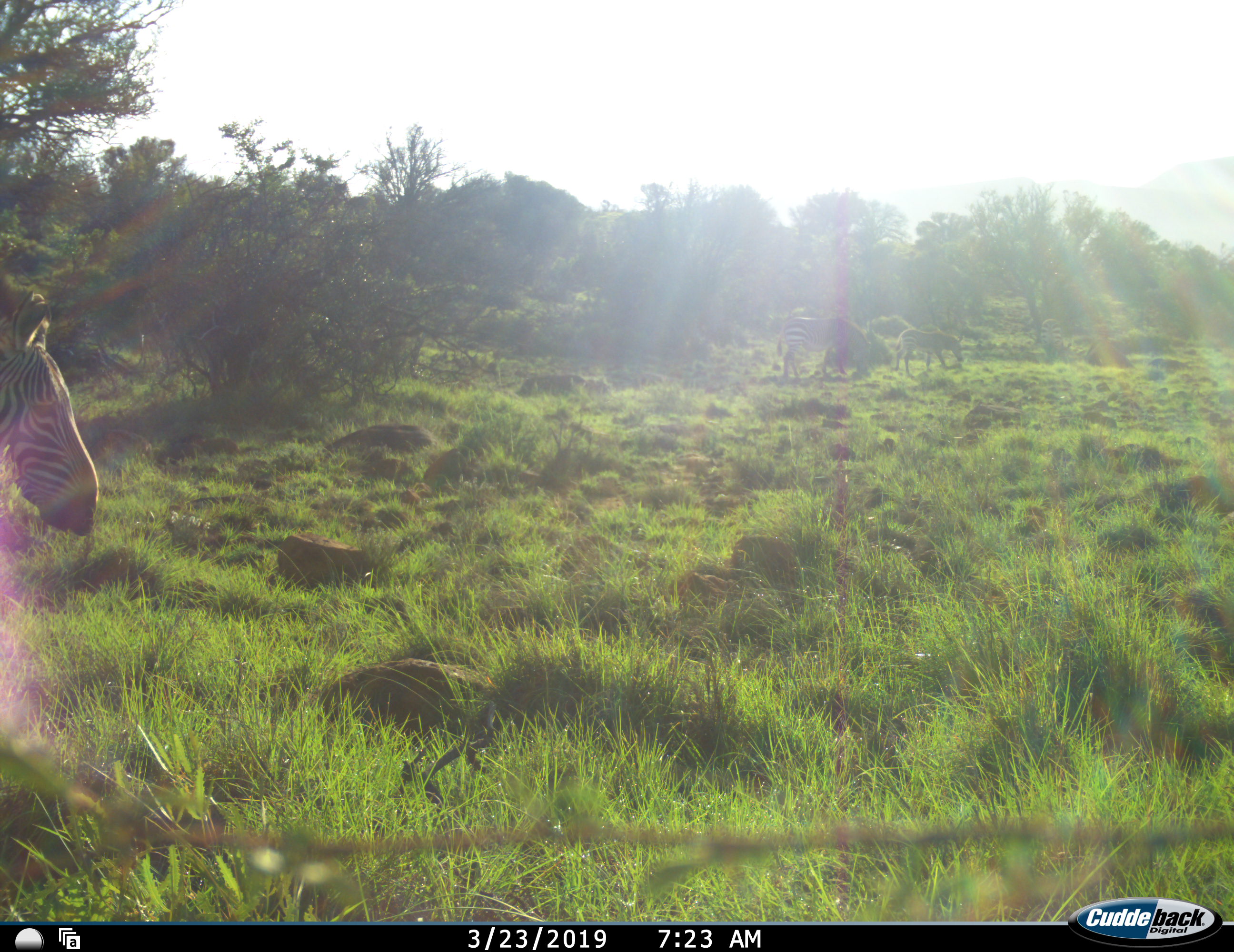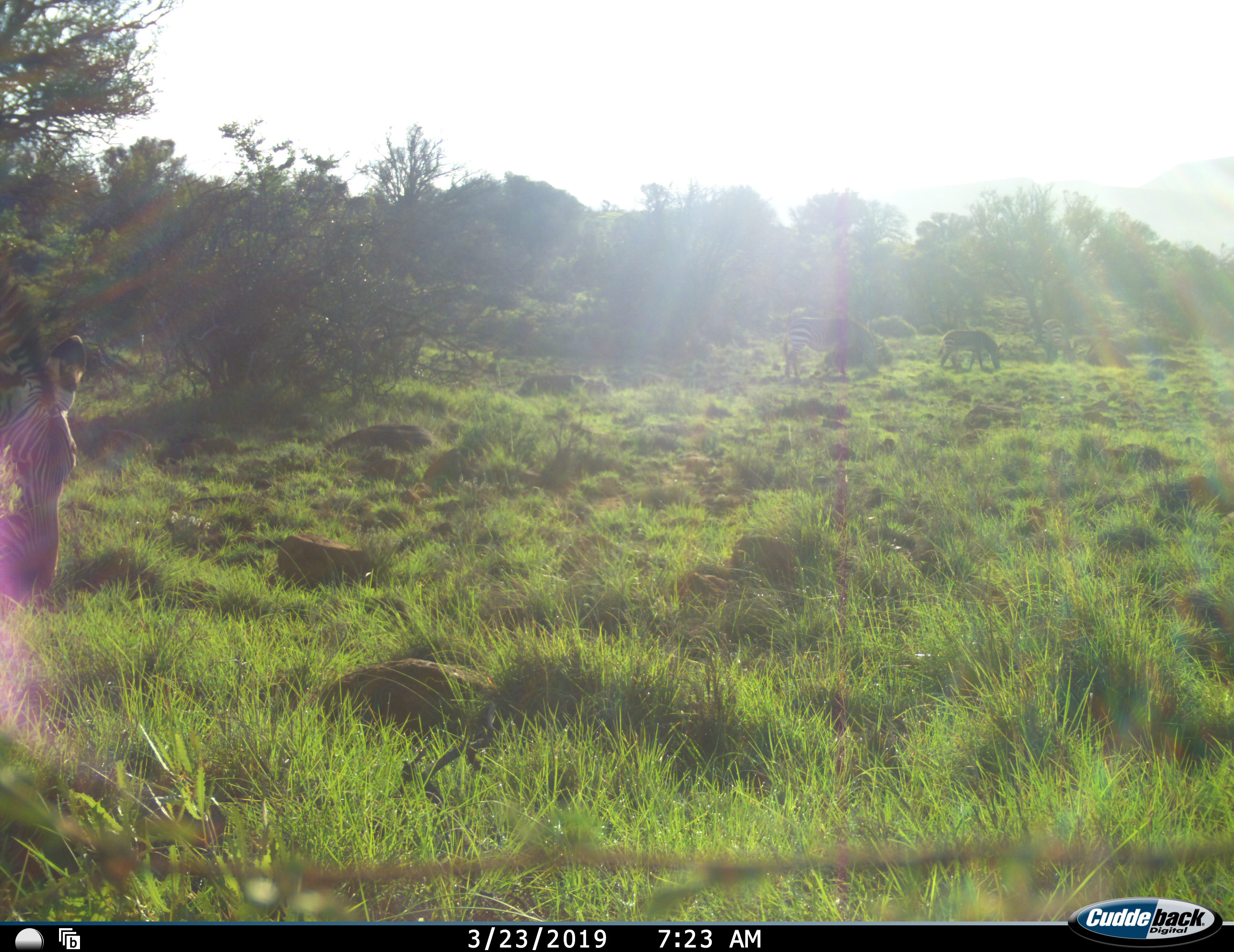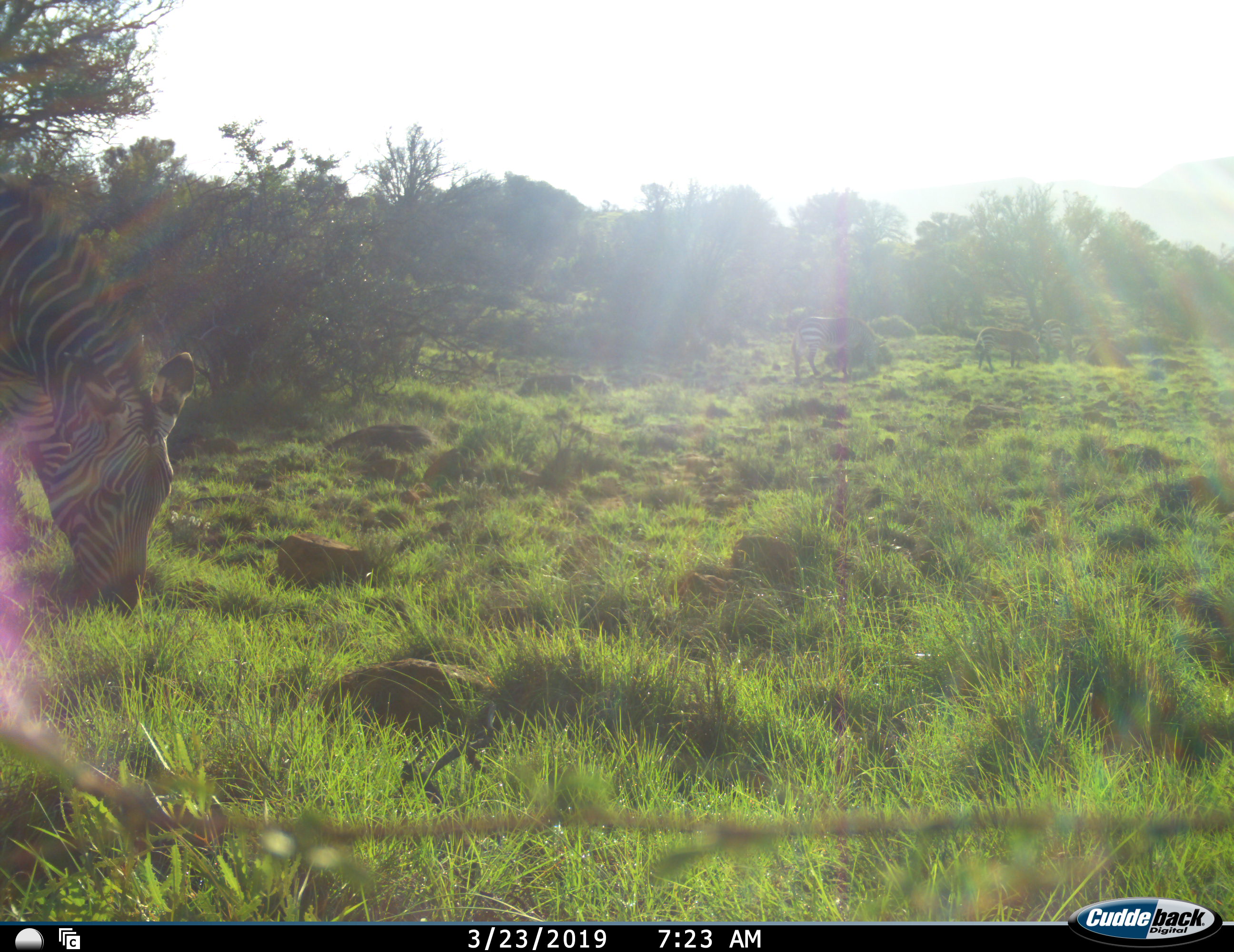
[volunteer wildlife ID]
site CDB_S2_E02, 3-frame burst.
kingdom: Animalia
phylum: Chordata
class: Mammalia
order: Perissodactyla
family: Equidae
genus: Equus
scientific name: Equus zebra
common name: mountain zebra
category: zebramountain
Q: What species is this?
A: Zebramountain (mountain zebra) (Equus zebra).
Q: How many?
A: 4.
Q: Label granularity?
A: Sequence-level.